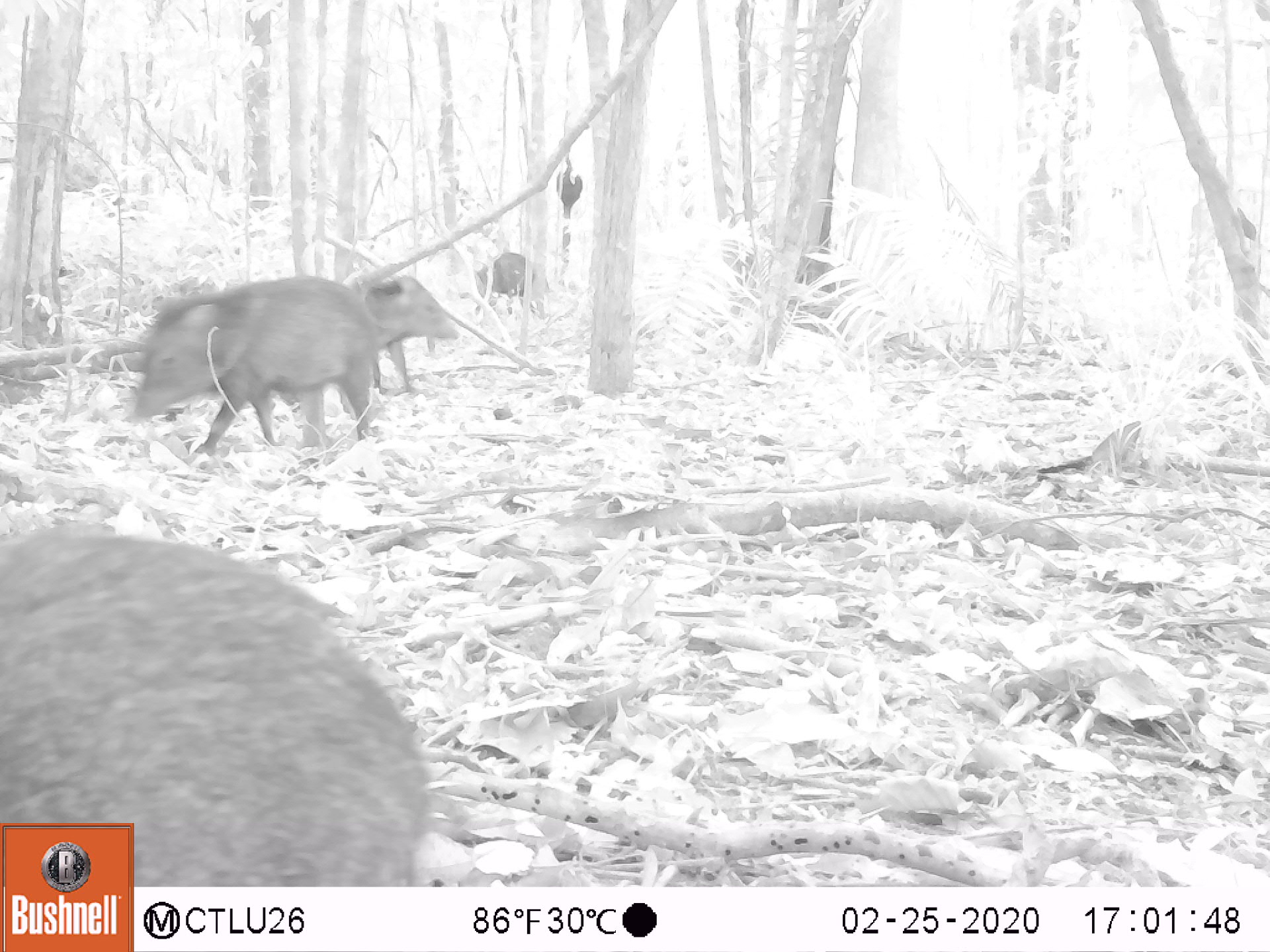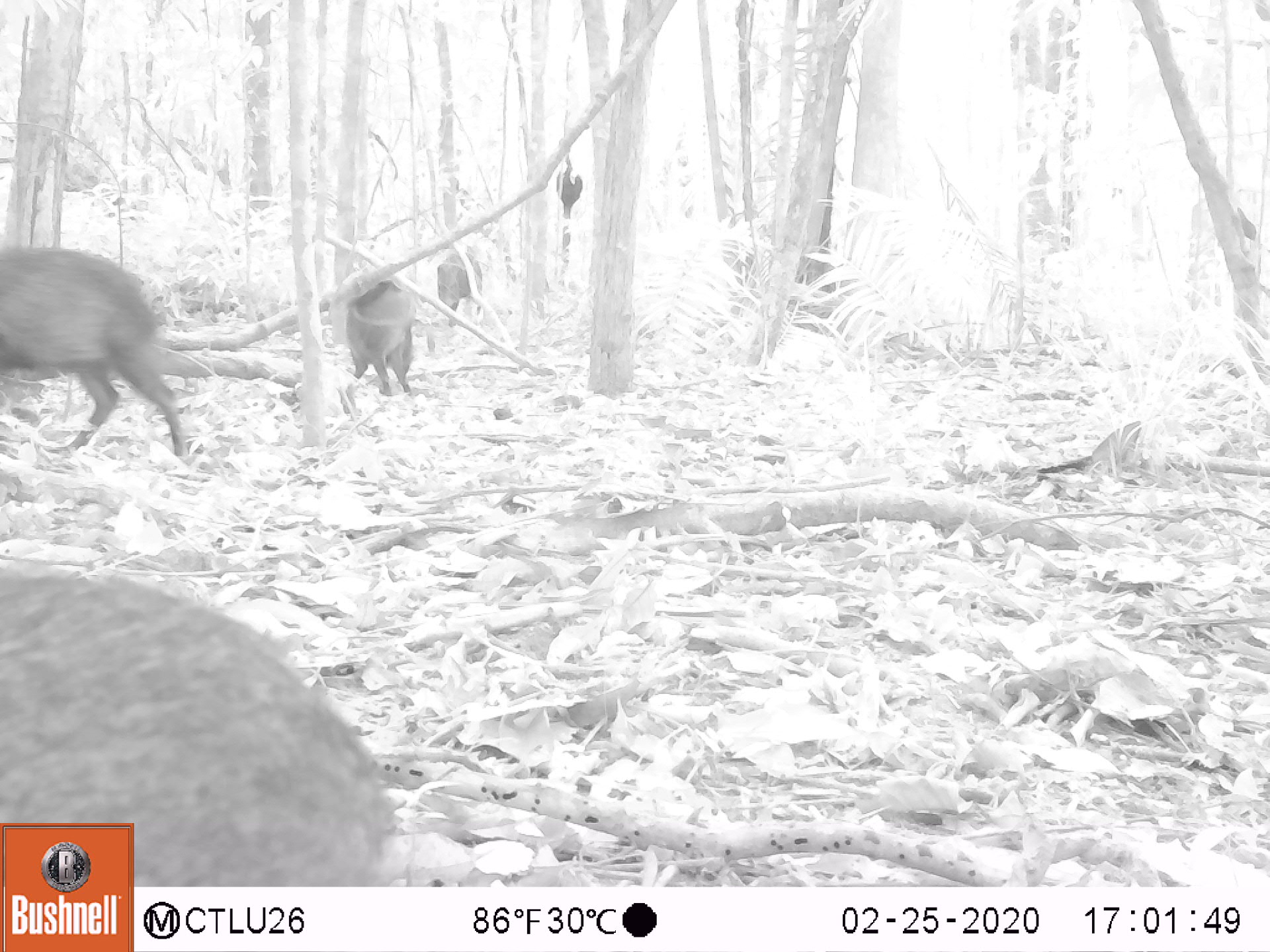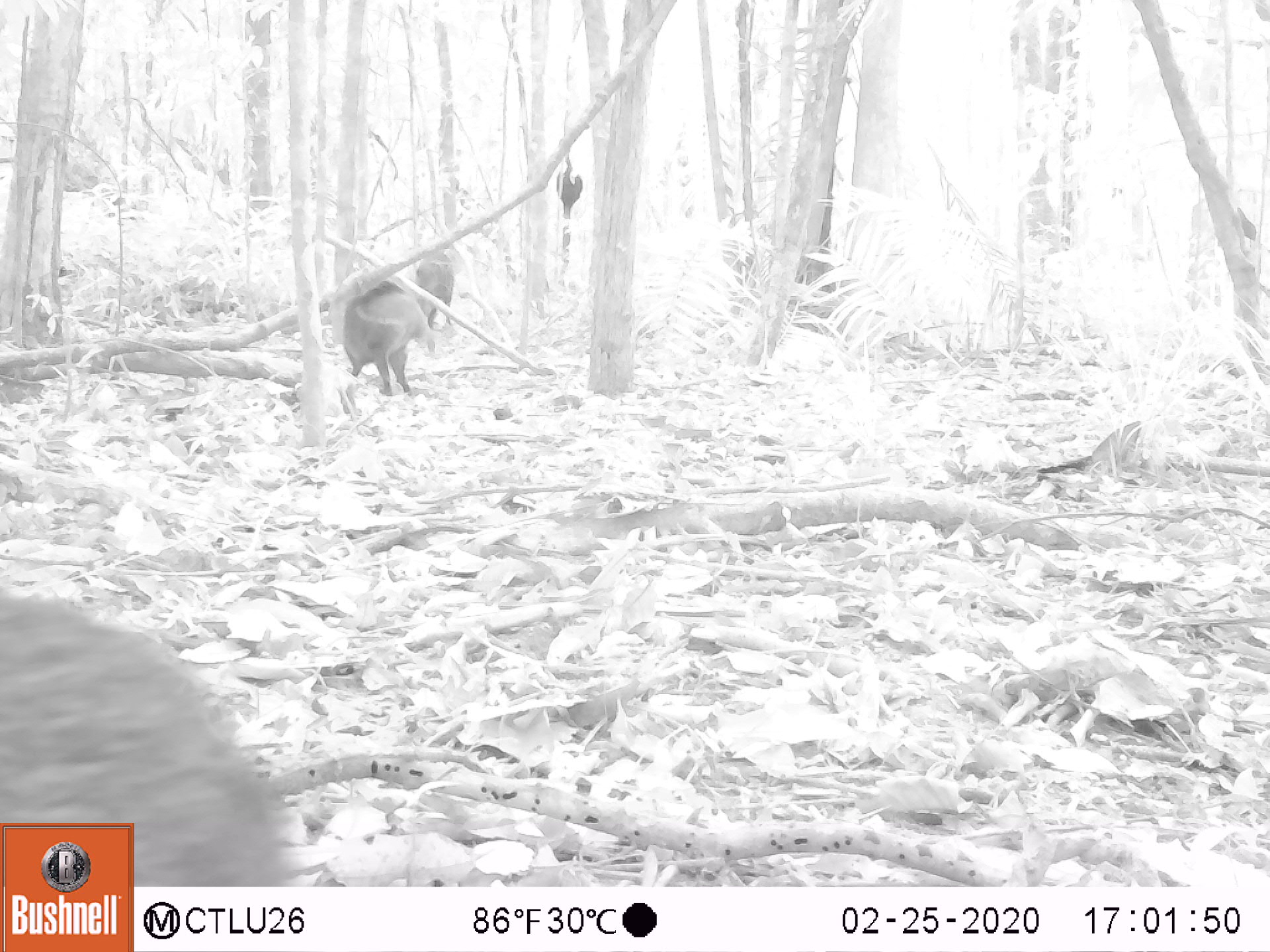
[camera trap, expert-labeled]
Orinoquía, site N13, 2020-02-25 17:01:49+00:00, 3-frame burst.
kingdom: Animalia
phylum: Chordata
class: Mammalia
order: Artiodactyla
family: Tayassuidae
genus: Pecari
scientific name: Pecari tajacu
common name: collared peccary